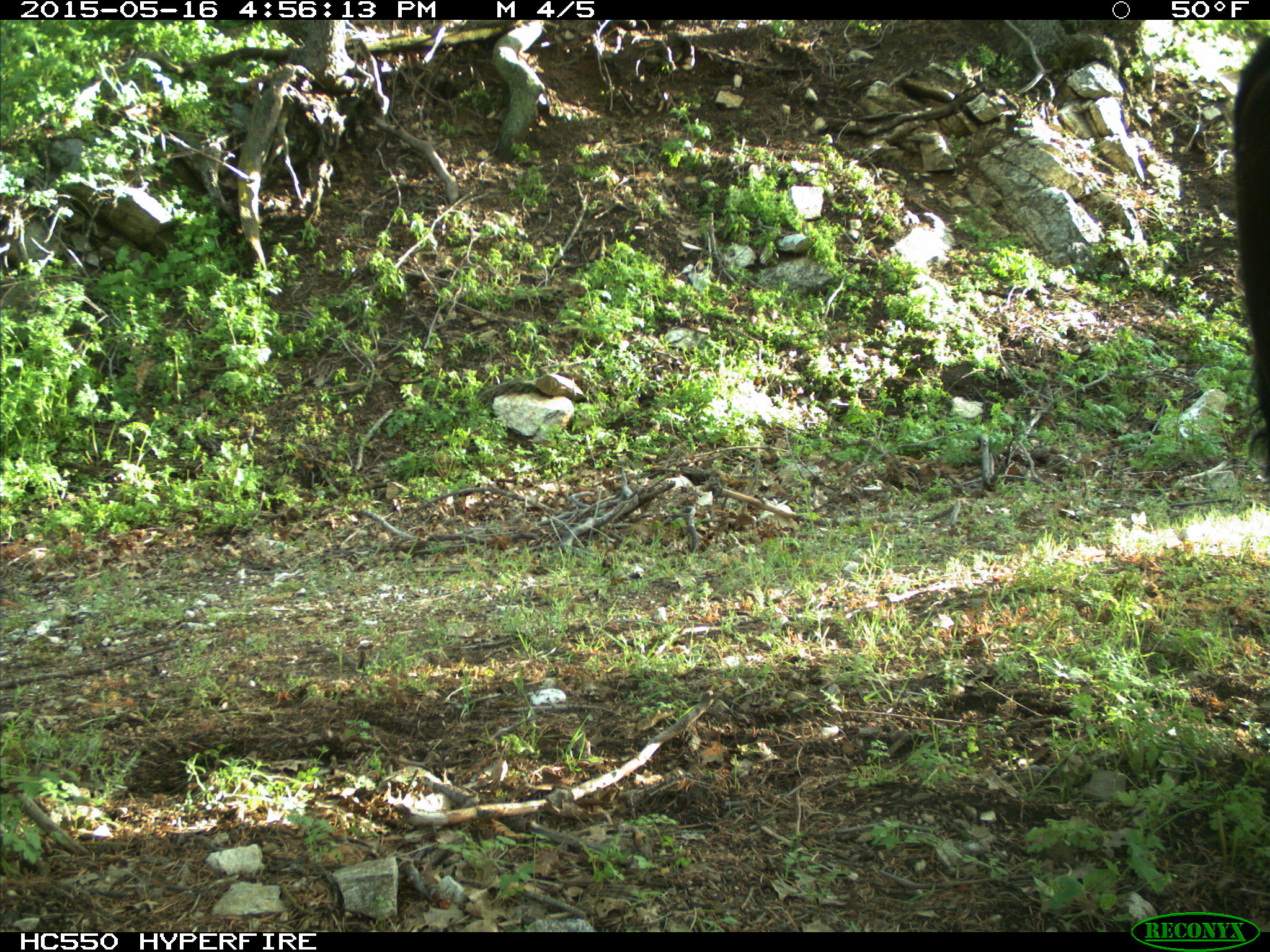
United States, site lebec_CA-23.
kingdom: Animalia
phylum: Chordata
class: Mammalia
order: Artiodactyla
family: Bovidae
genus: Bos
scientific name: Bos taurus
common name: domestic cow